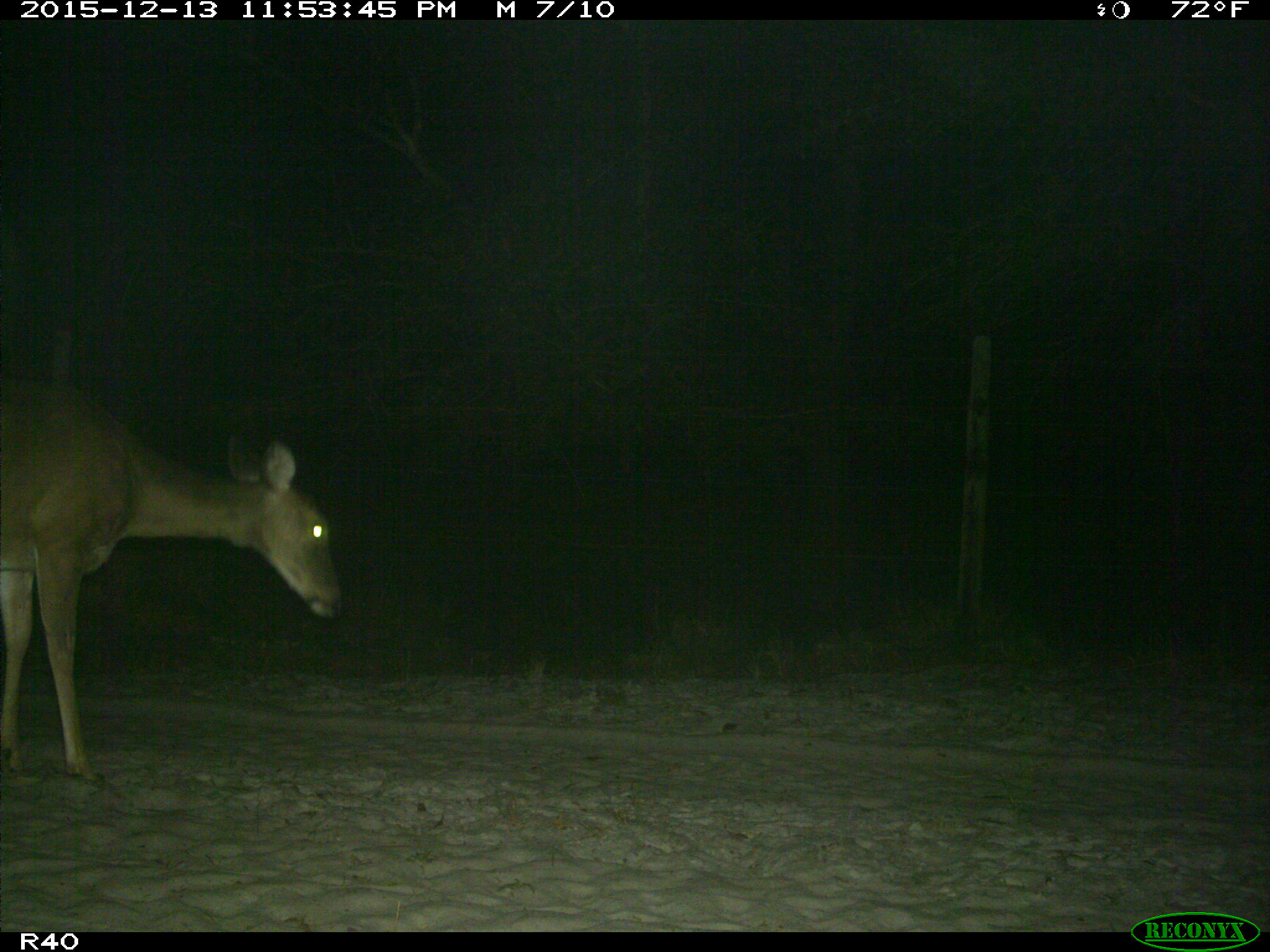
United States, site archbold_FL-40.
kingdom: Animalia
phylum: Chordata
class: Mammalia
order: Artiodactyla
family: Cervidae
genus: Odocoileus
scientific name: Odocoileus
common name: deer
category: unidentified deer